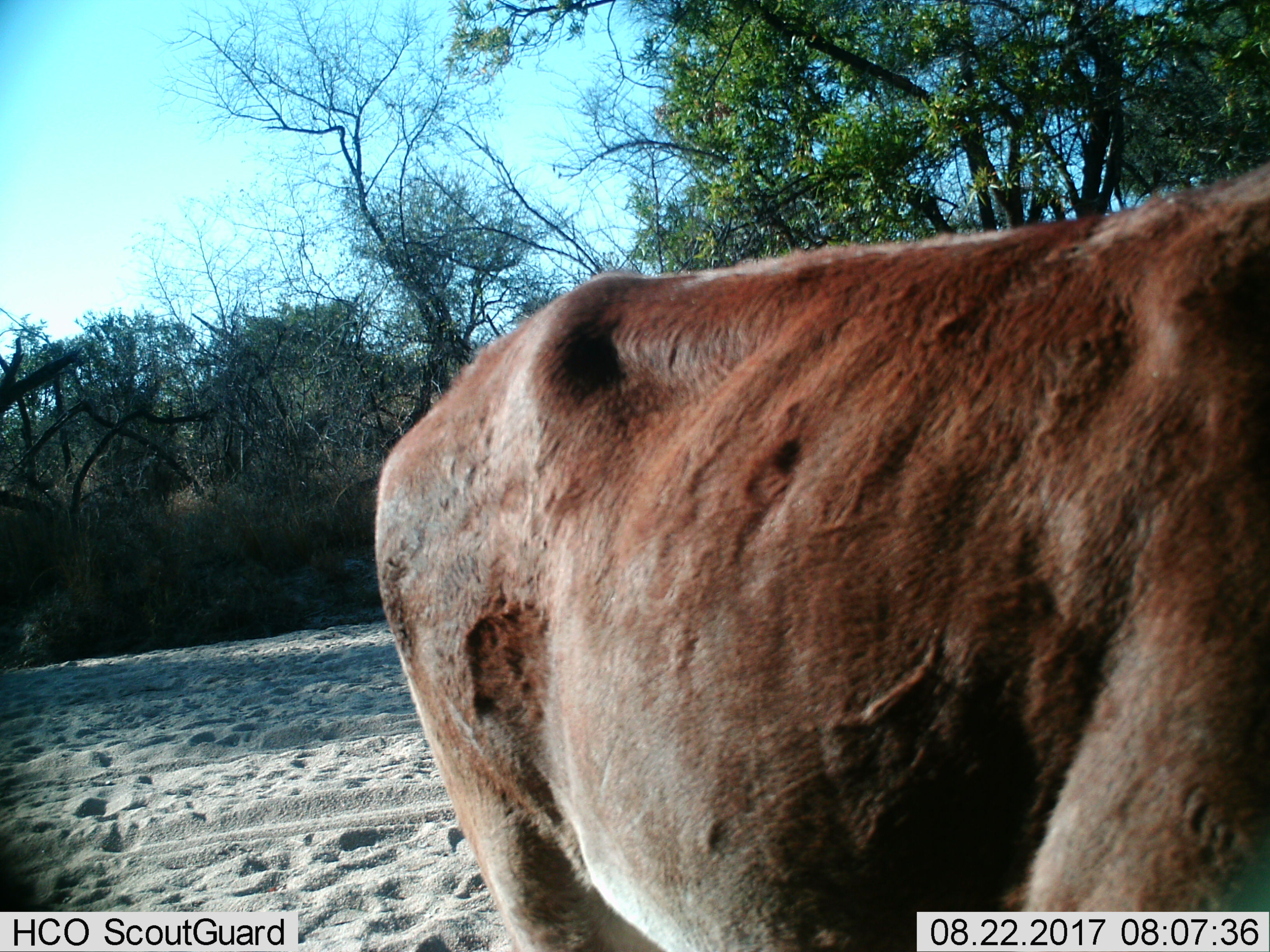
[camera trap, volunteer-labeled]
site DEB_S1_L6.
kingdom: Animalia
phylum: Chordata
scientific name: Vertebrata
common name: domestic animal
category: domesticanimal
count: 1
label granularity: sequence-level